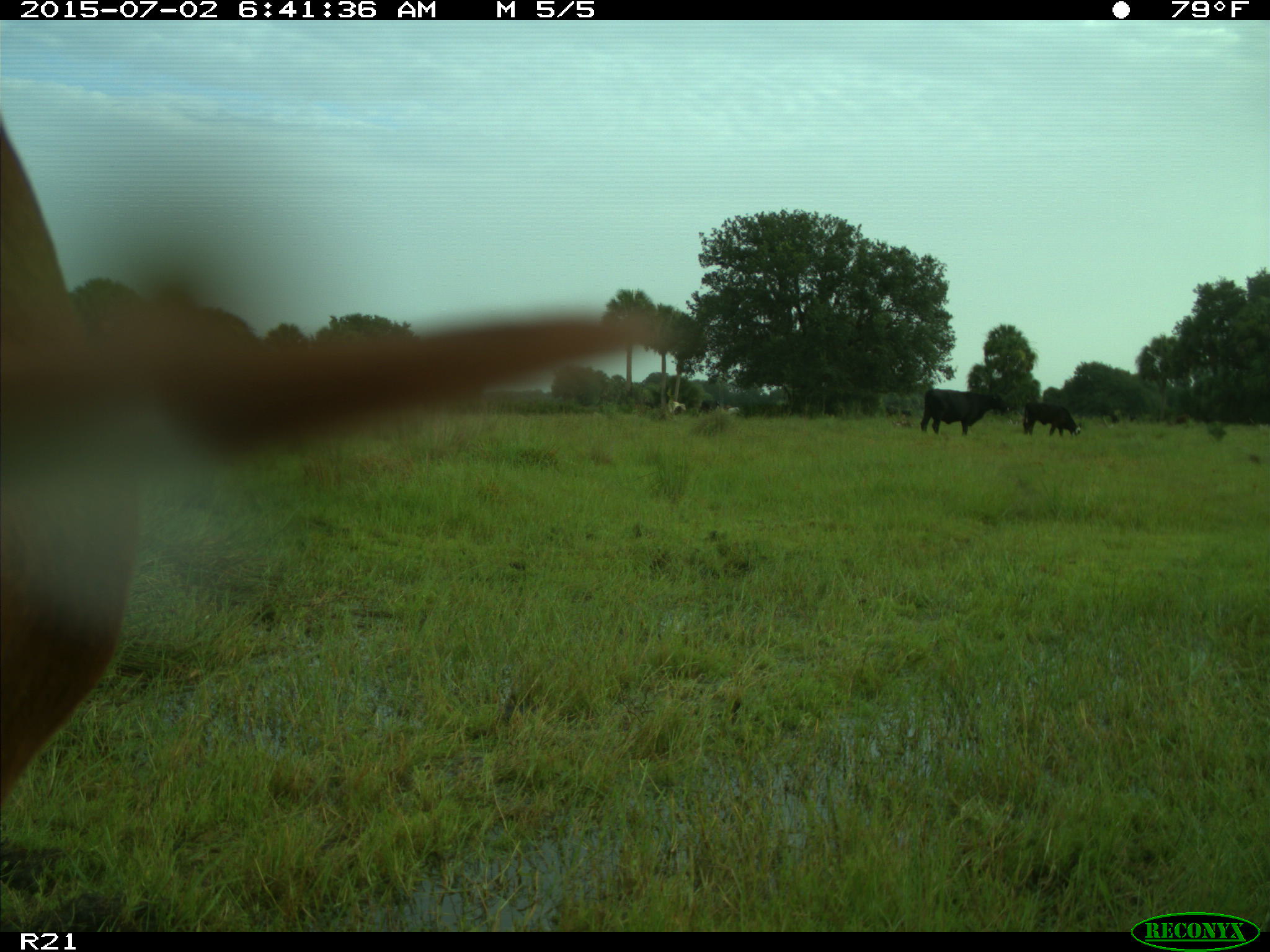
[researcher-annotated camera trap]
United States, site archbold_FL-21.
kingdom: Animalia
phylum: Chordata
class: Mammalia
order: Artiodactyla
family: Bovidae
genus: Bos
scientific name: Bos taurus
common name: domestic cow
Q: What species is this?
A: Bos taurus (domestic cow).